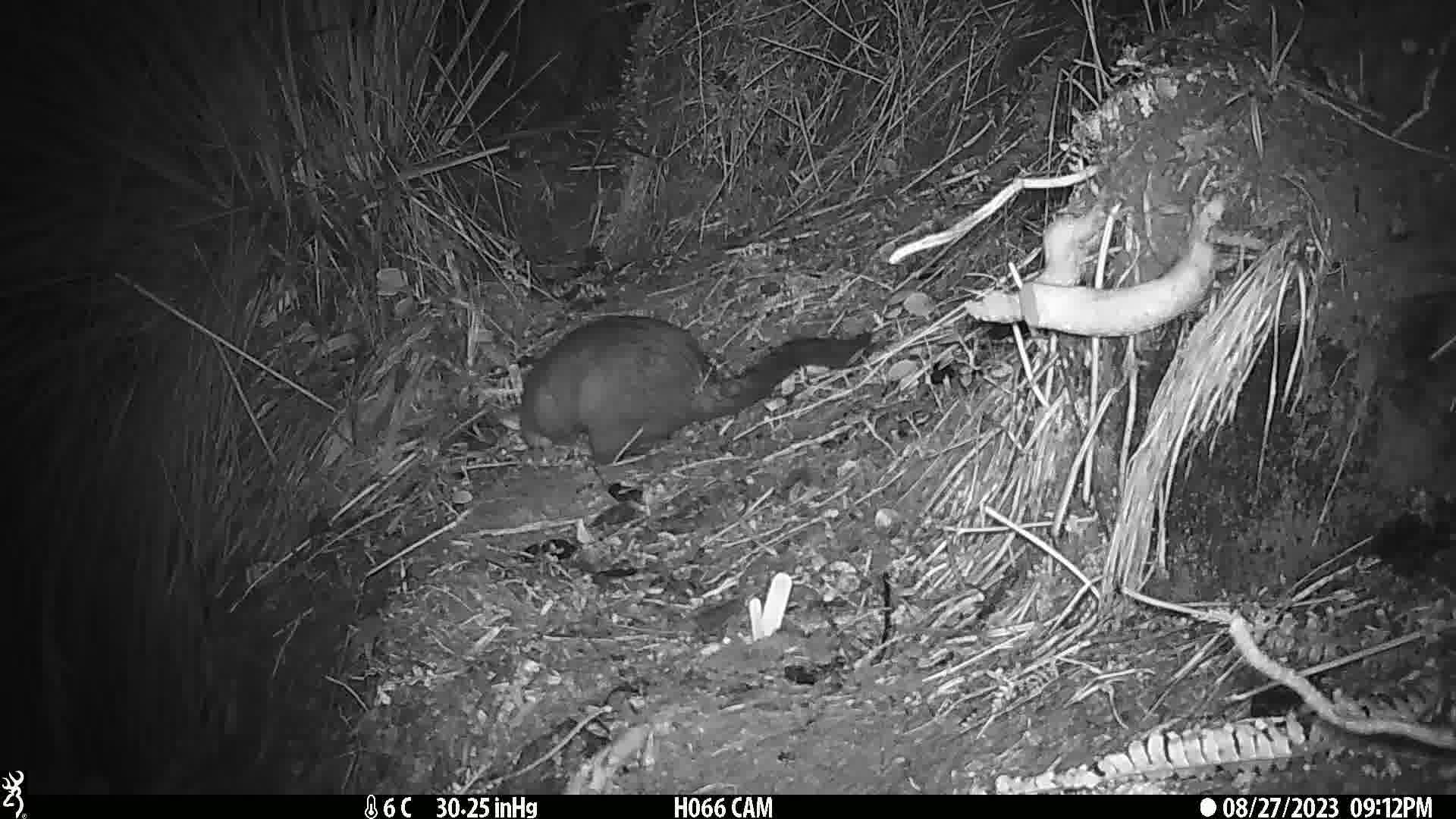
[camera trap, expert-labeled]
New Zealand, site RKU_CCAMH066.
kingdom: Animalia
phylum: Chordata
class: Mammalia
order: Diprotodontia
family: Phalangeridae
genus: Trichosurus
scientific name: Trichosurus vulpecula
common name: common brushtail possum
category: possum